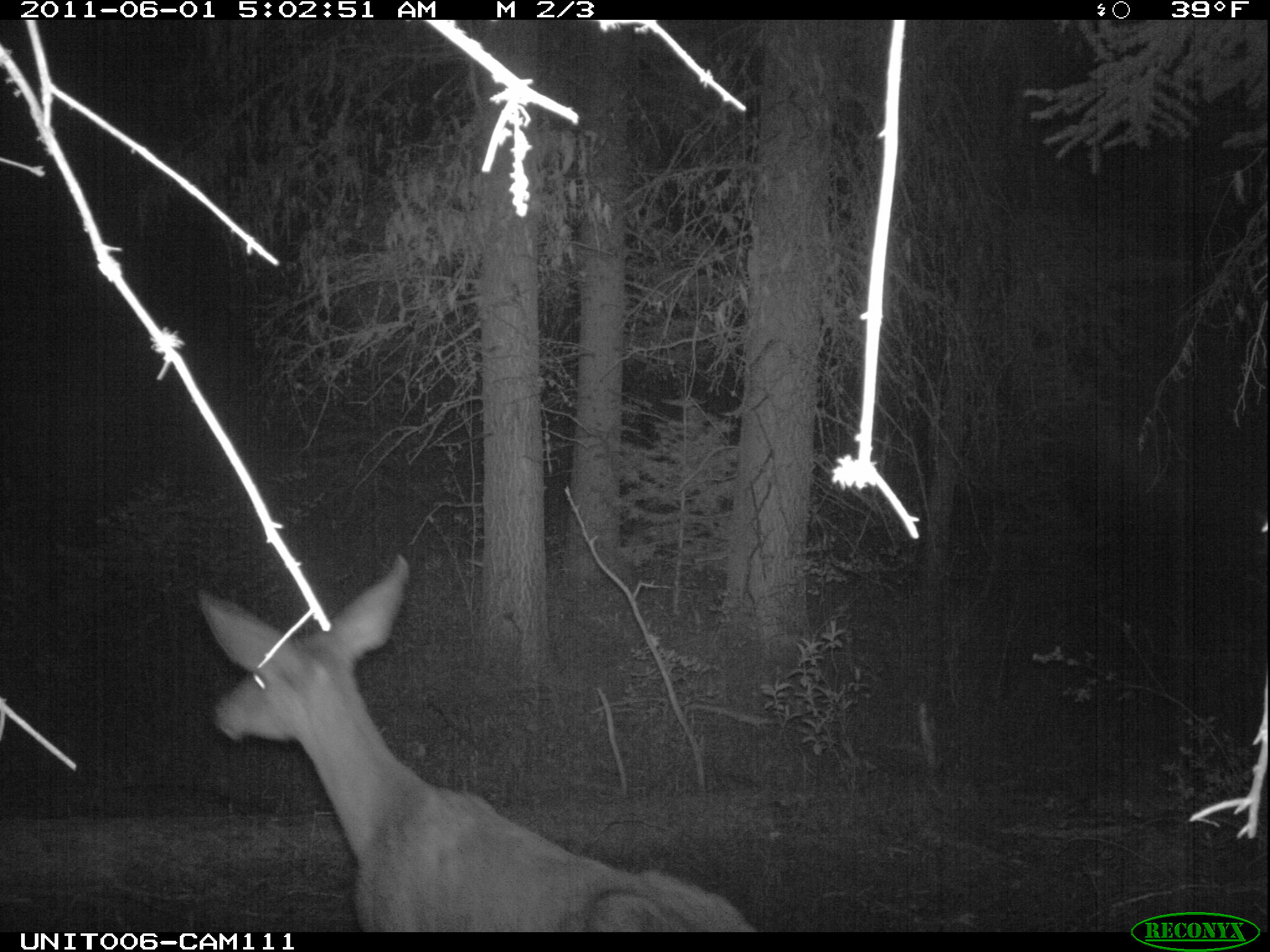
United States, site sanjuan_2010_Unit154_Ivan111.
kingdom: Animalia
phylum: Chordata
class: Mammalia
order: Artiodactyla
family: Cervidae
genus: Odocoileus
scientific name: Odocoileus hemionus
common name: mule deer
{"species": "Odocoileus hemionus (mule deer)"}